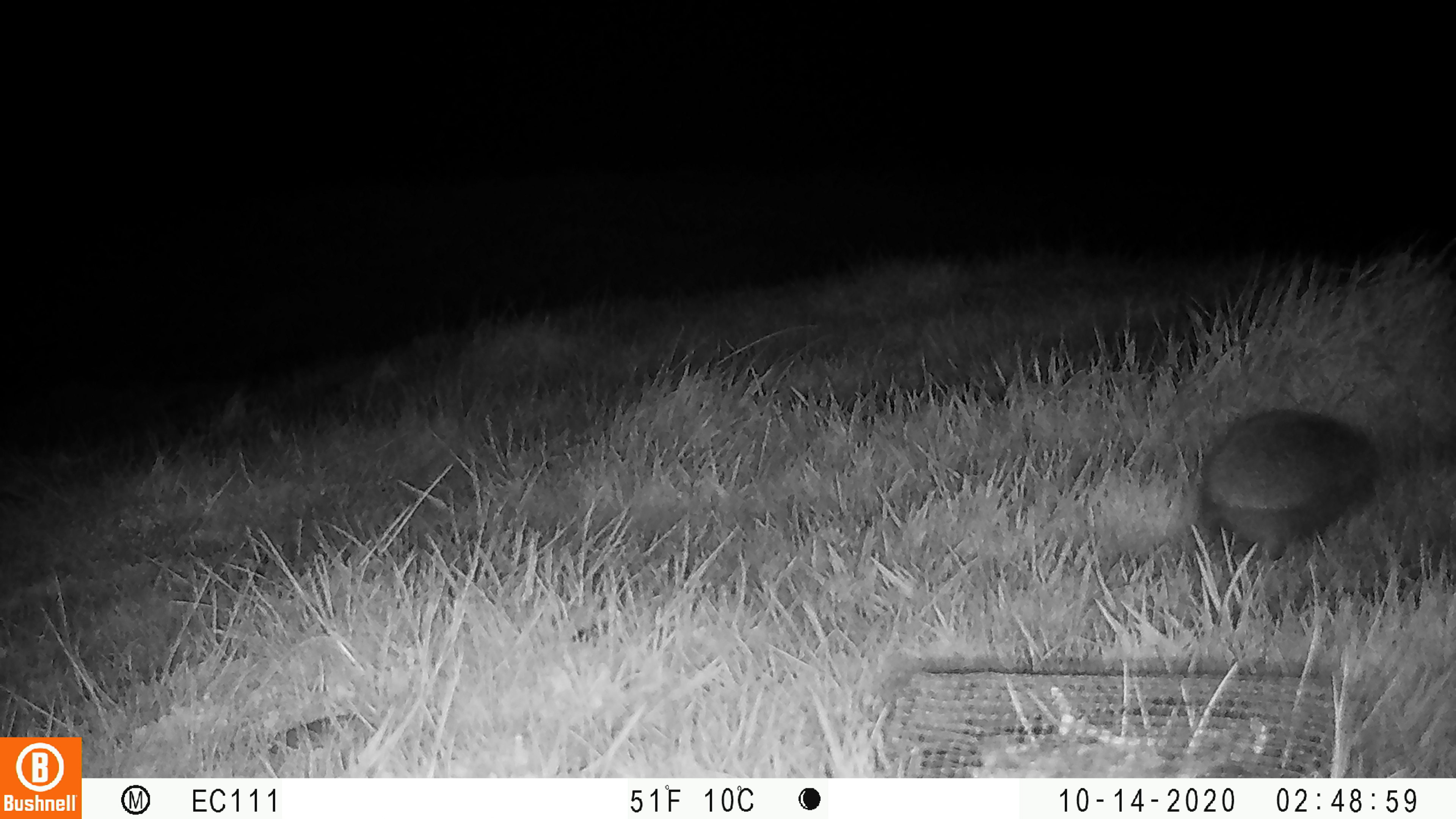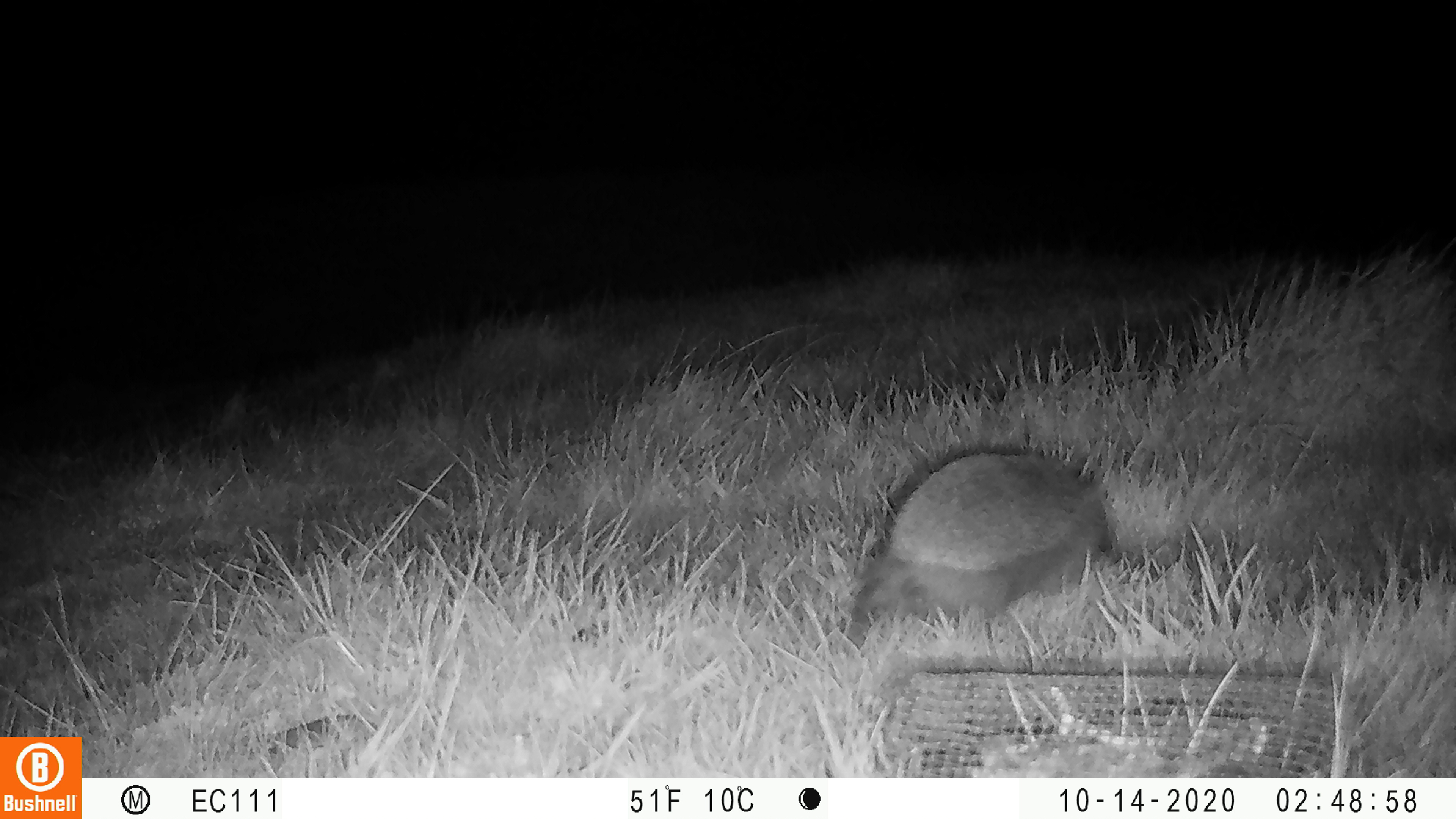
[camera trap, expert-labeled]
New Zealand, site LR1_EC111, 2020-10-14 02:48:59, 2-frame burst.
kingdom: Animalia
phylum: Chordata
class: Mammalia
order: Eulipotyphla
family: Erinaceidae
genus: Erinaceus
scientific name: Erinaceus europaeus europaeus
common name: european hedgehog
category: hedgehog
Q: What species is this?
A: Hedgehog (european hedgehog) (Erinaceus europaeus europaeus).